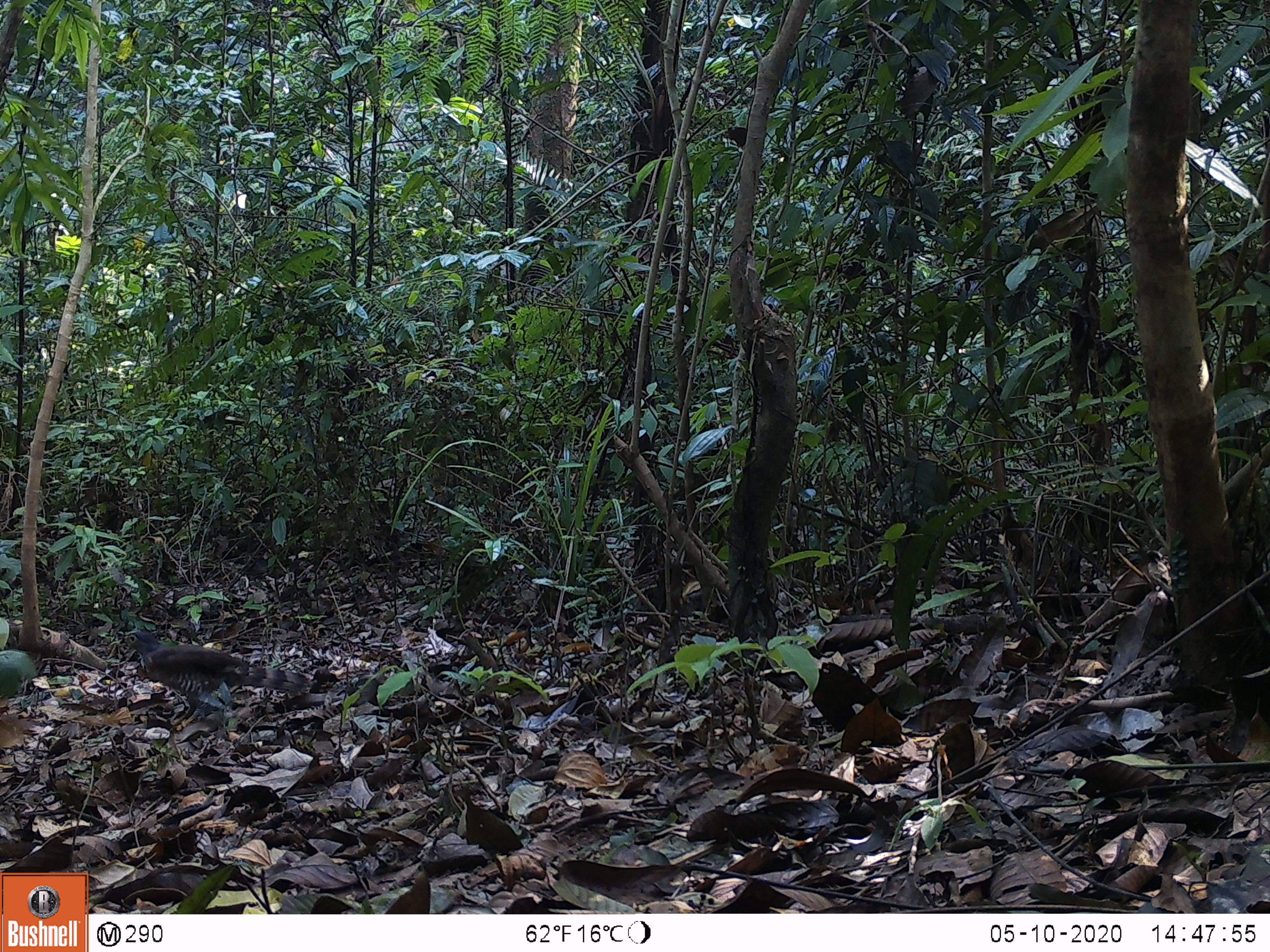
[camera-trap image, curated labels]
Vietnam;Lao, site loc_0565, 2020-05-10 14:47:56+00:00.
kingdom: Animalia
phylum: Chordata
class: Aves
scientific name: Aves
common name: bird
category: unidentified bird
Unidentified bird (bird) (Aves). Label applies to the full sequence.